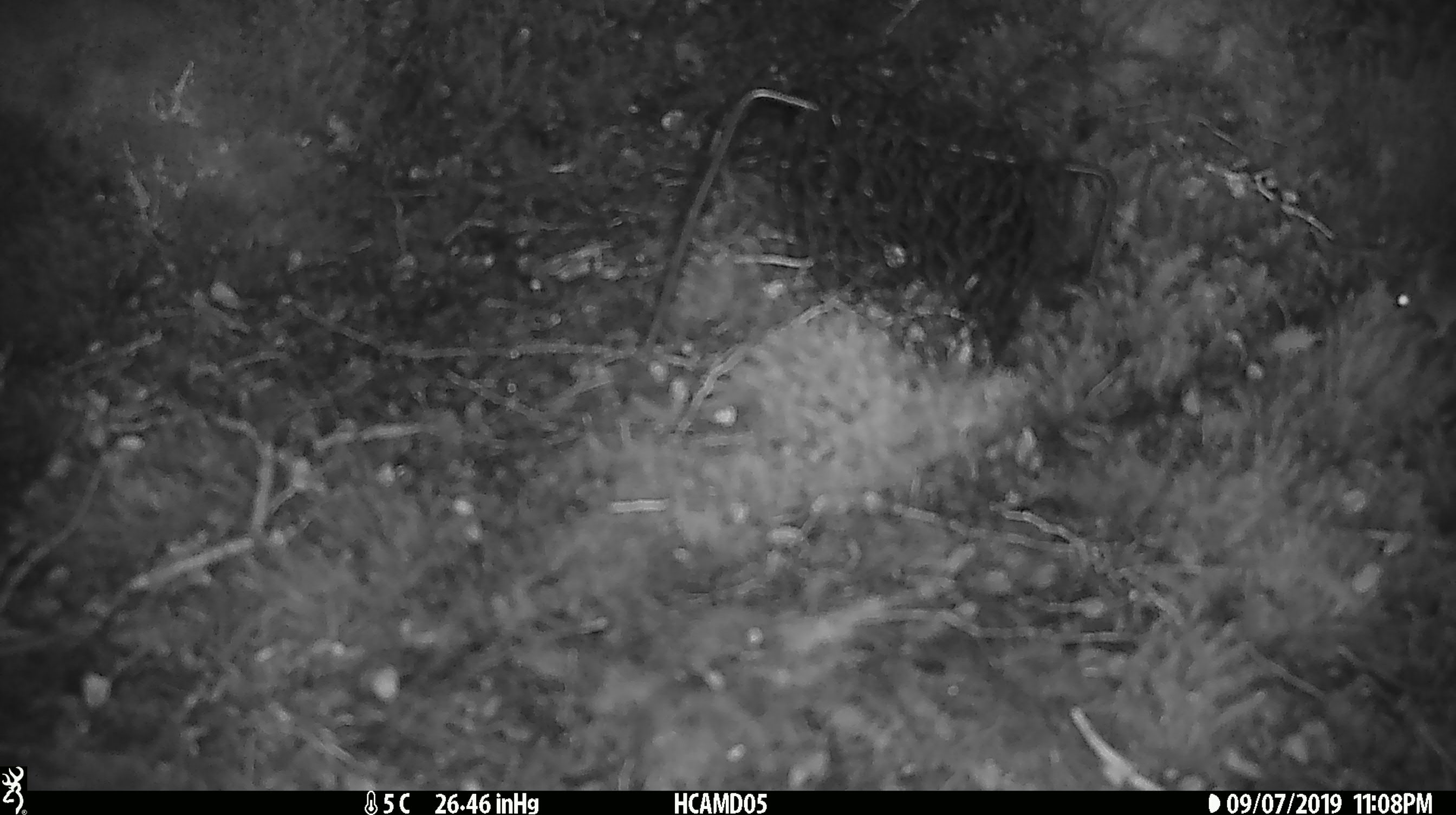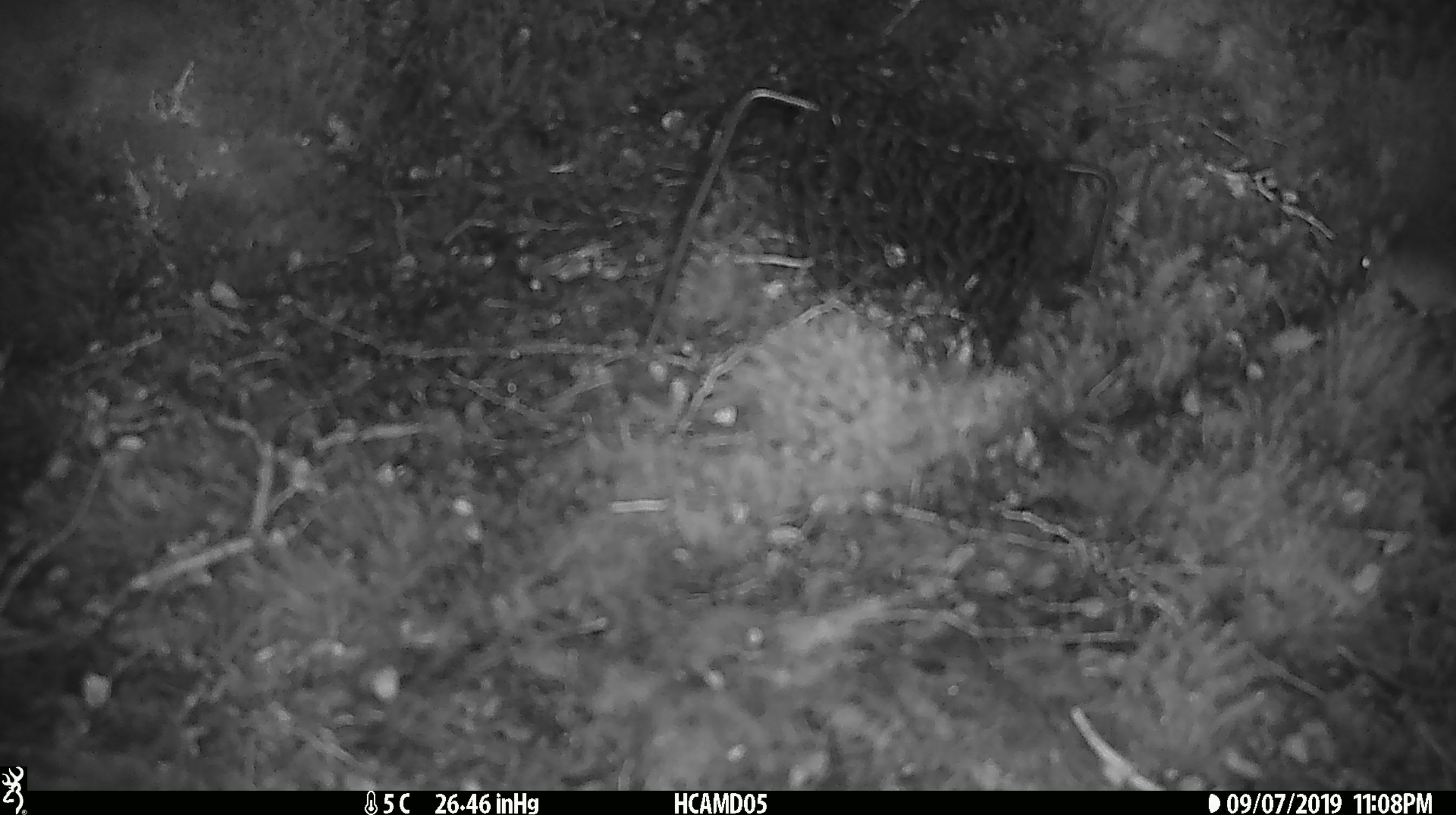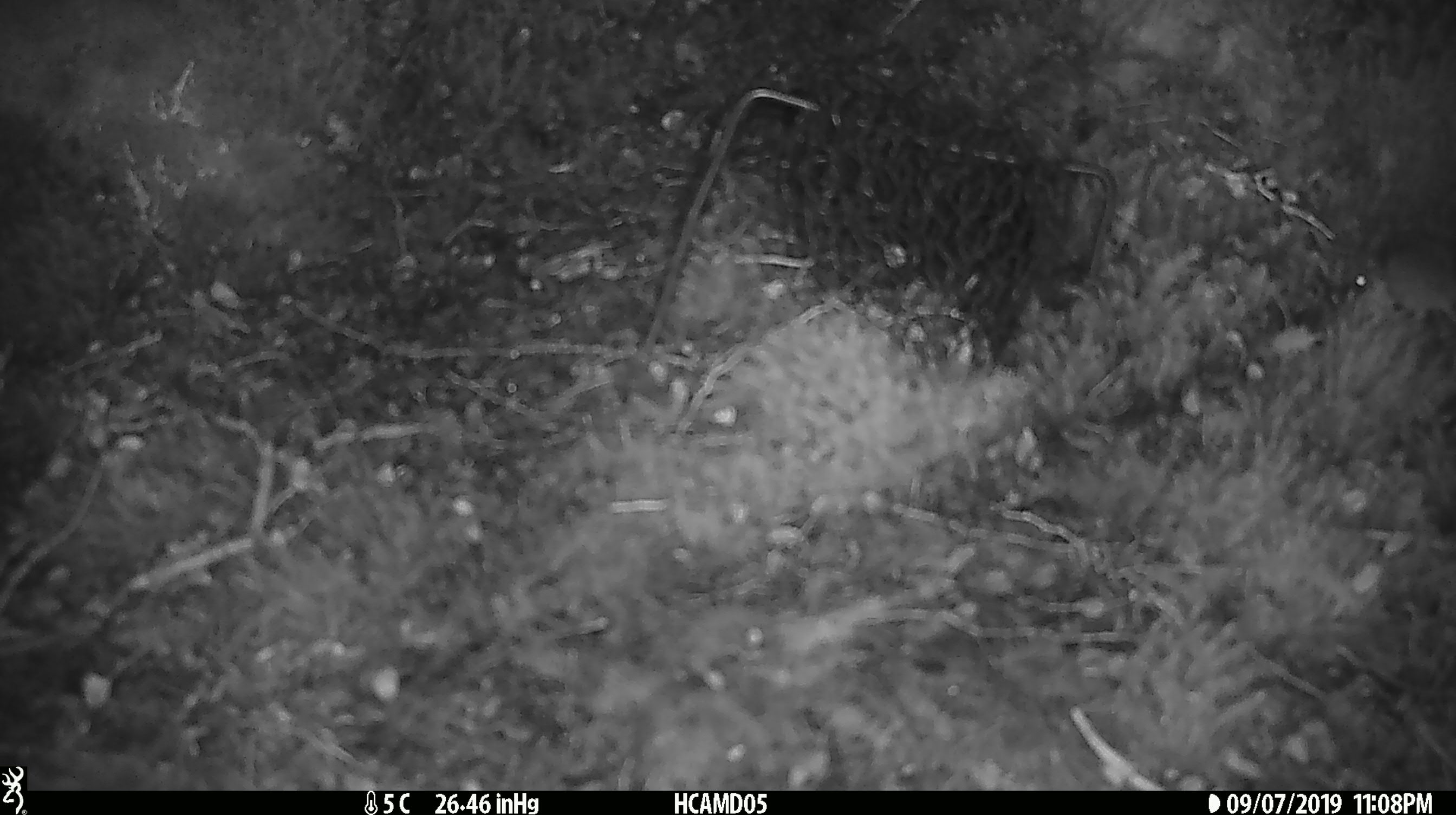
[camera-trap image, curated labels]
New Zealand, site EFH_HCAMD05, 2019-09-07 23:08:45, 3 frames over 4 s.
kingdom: Animalia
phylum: Chordata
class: Mammalia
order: Rodentia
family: Muridae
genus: Mus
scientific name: Mus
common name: mouse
Mouse (Mus).